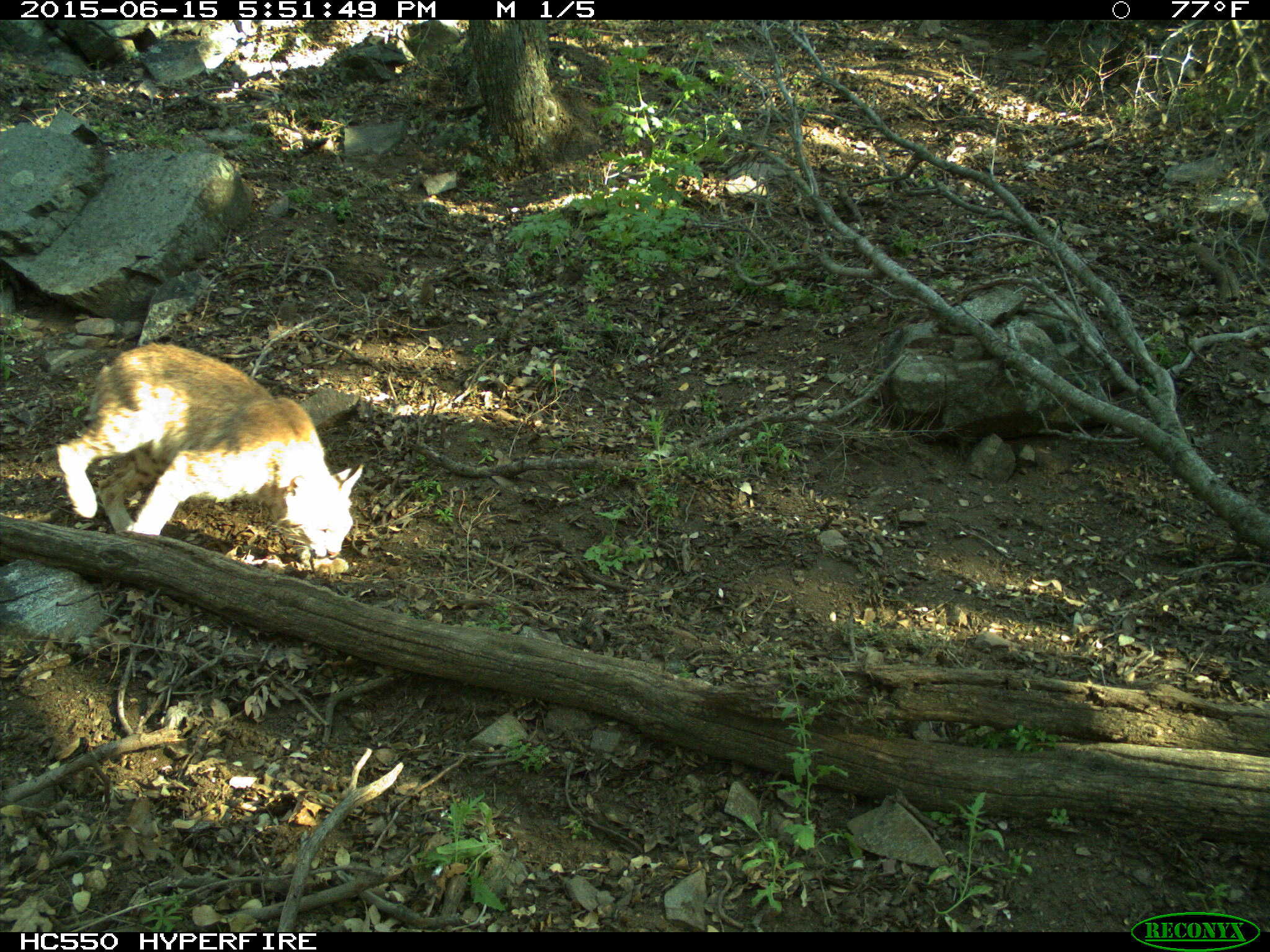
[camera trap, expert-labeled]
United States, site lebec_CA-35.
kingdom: Animalia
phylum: Chordata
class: Mammalia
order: Carnivora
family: Felidae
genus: Lynx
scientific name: Lynx rufus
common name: bobcat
Lynx rufus (bobcat).